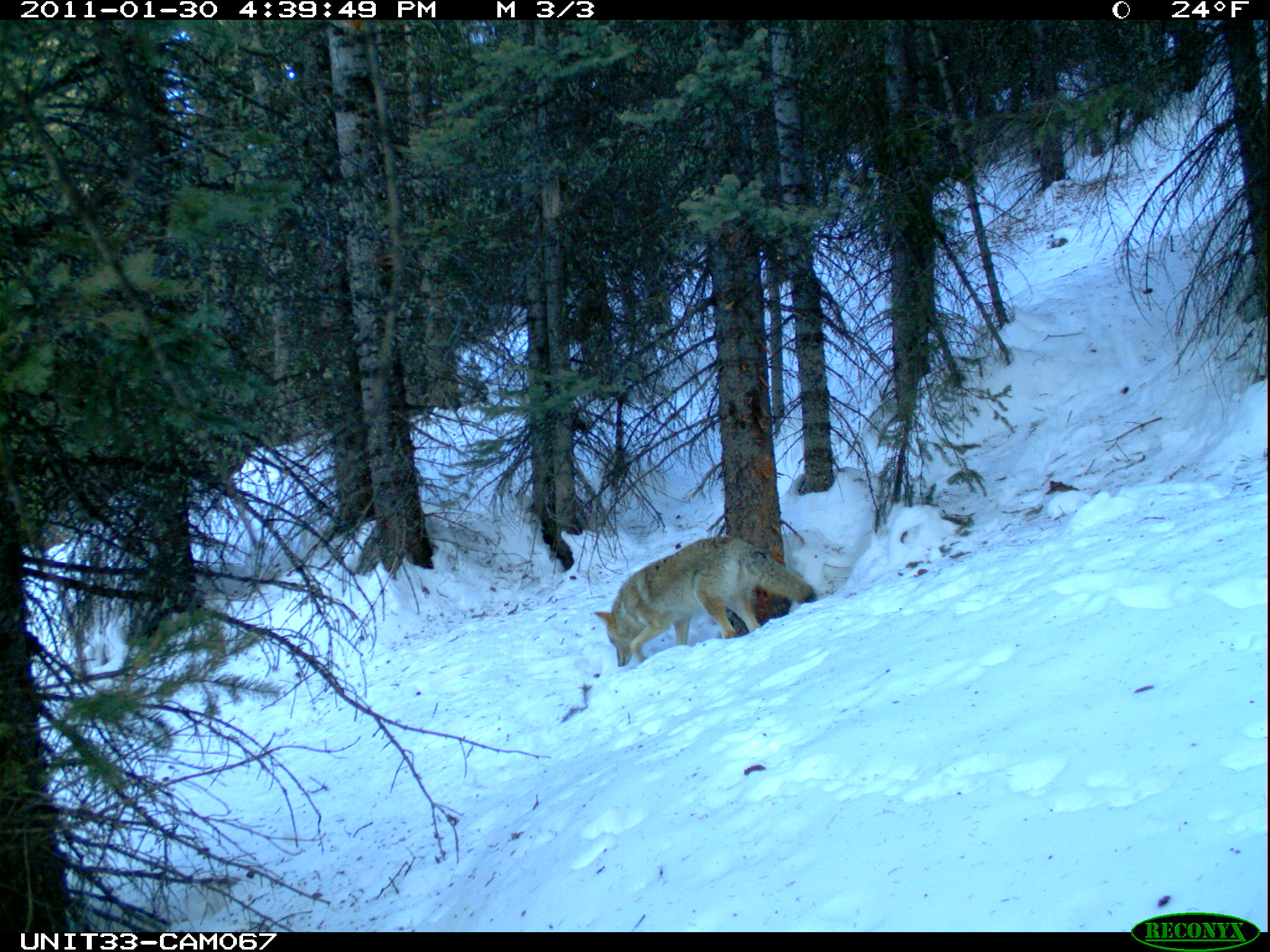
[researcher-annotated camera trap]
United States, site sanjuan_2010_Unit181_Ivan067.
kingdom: Animalia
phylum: Chordata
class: Mammalia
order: Carnivora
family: Canidae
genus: Canis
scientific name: Canis latrans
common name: coyote